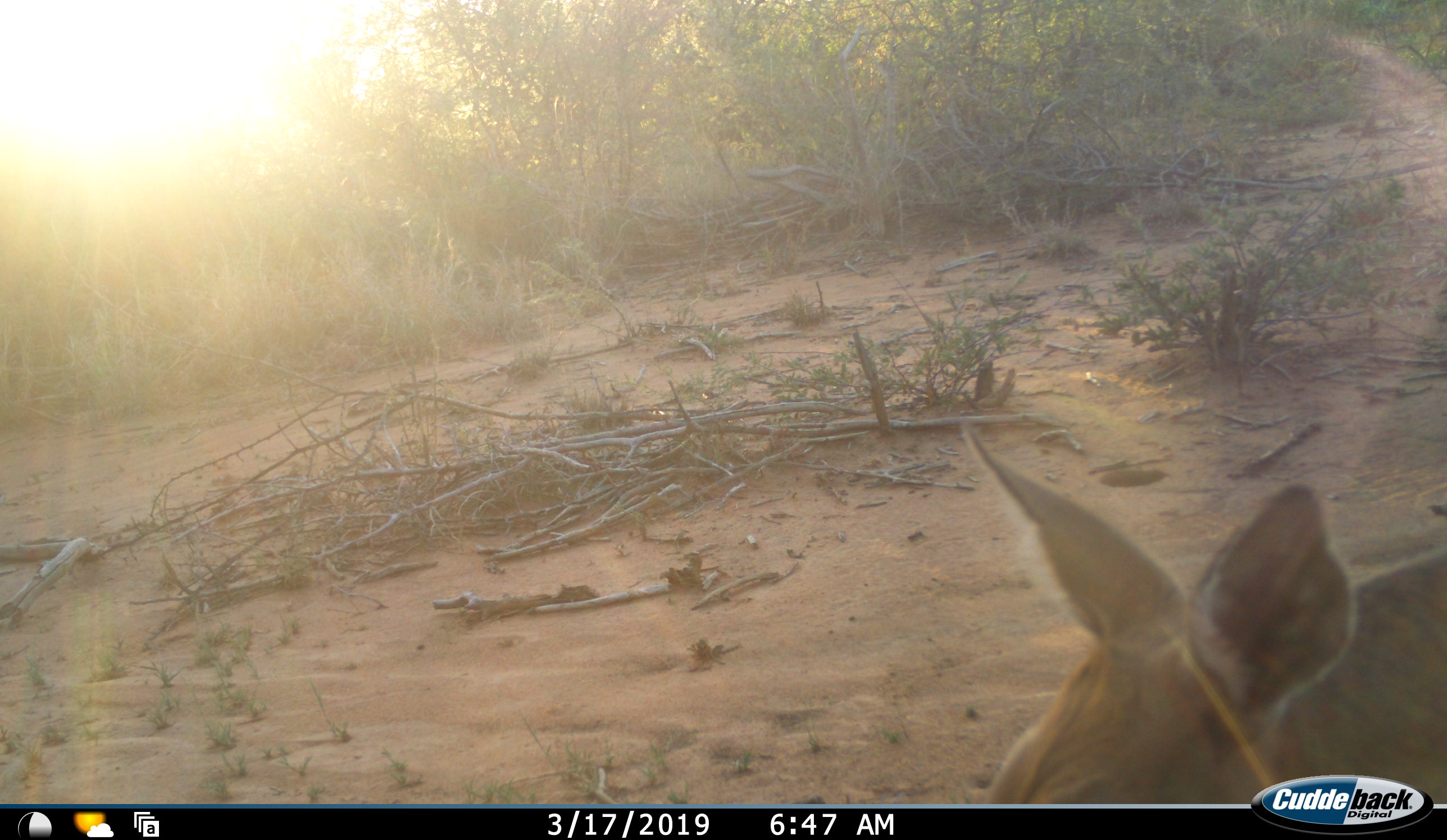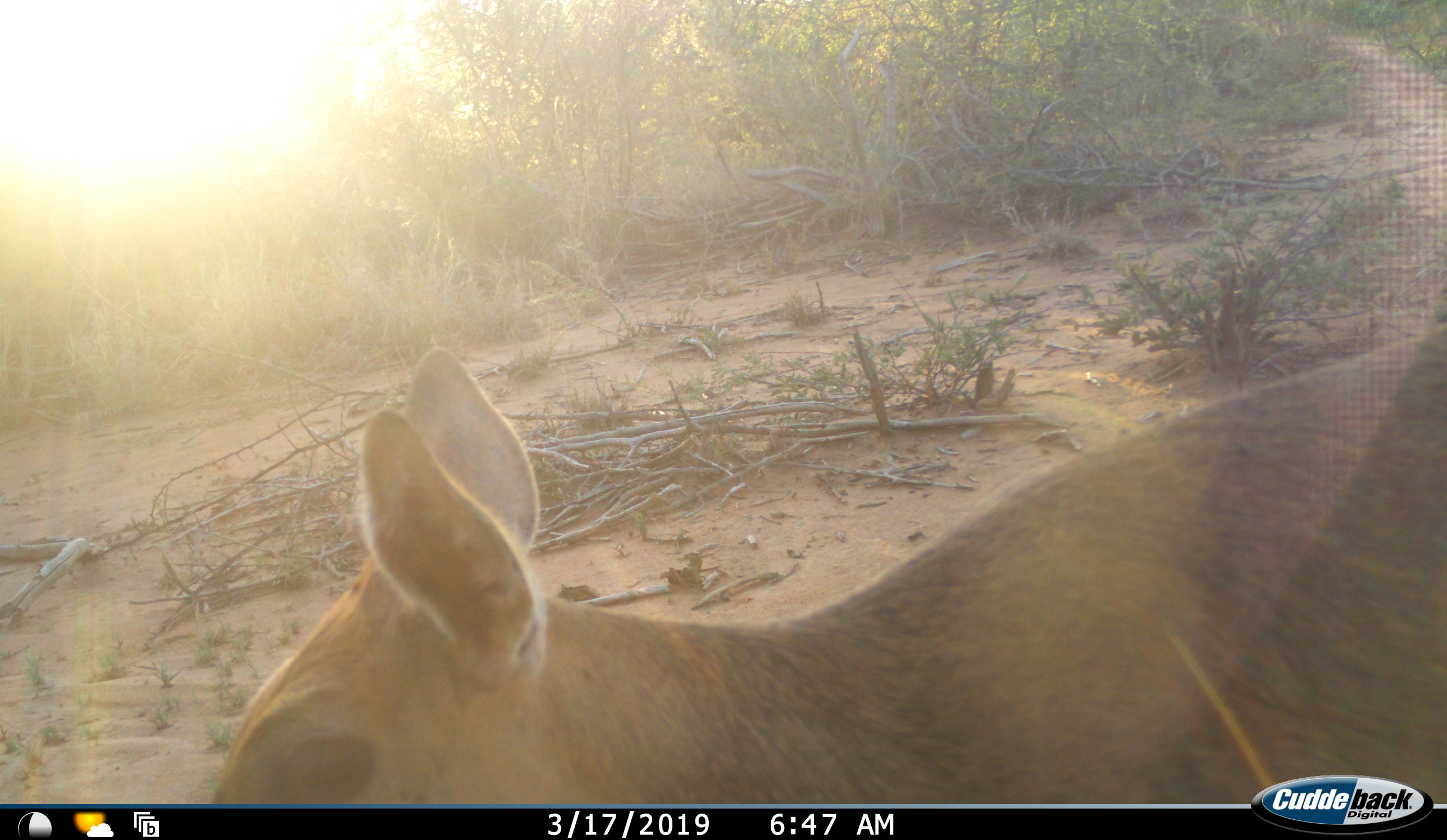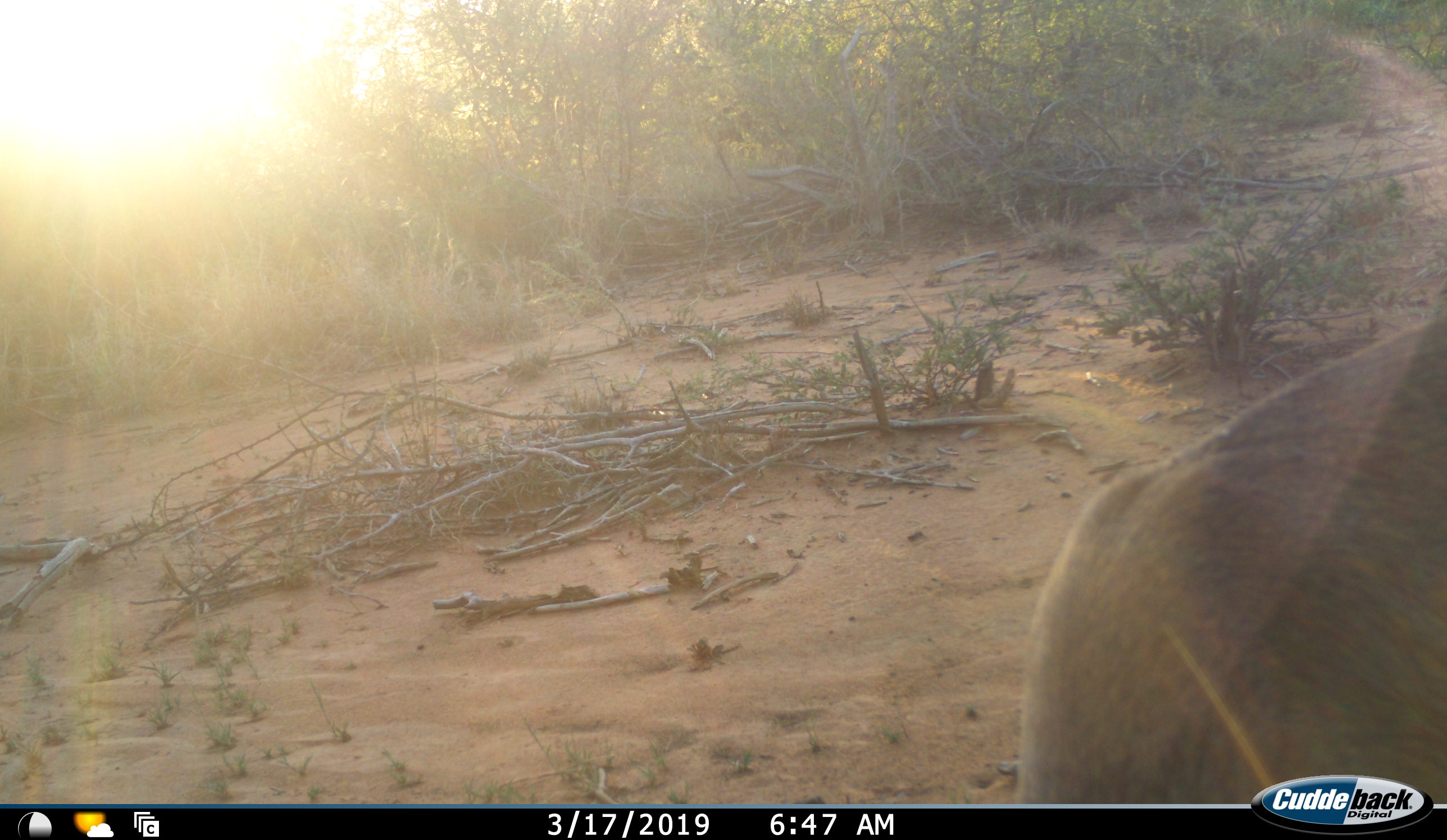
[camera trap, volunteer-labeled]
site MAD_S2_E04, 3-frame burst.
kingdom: Animalia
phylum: Chordata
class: Mammalia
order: Artiodactyla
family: Bovidae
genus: Aepyceros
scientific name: Aepyceros melampus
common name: impala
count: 1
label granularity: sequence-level